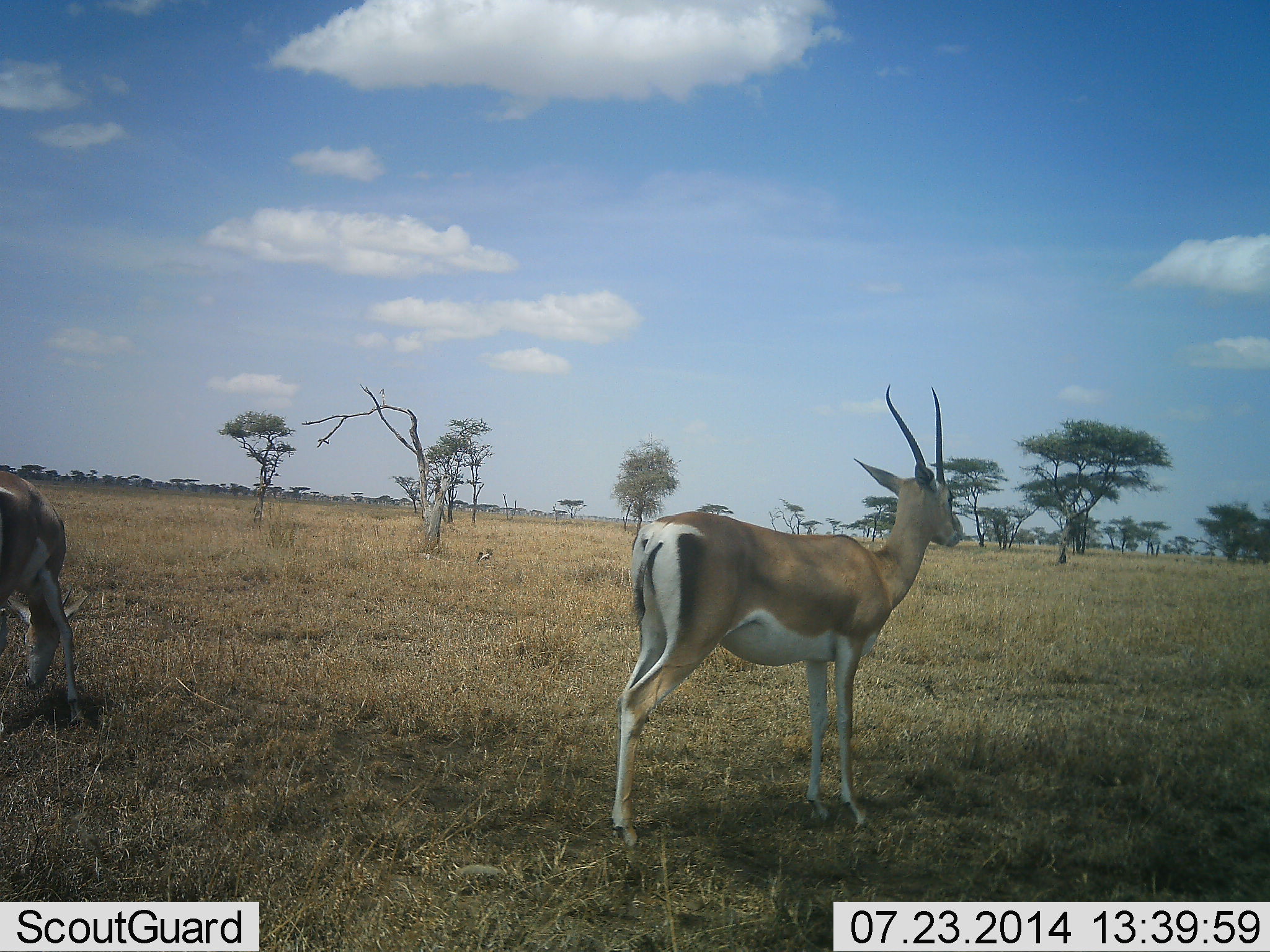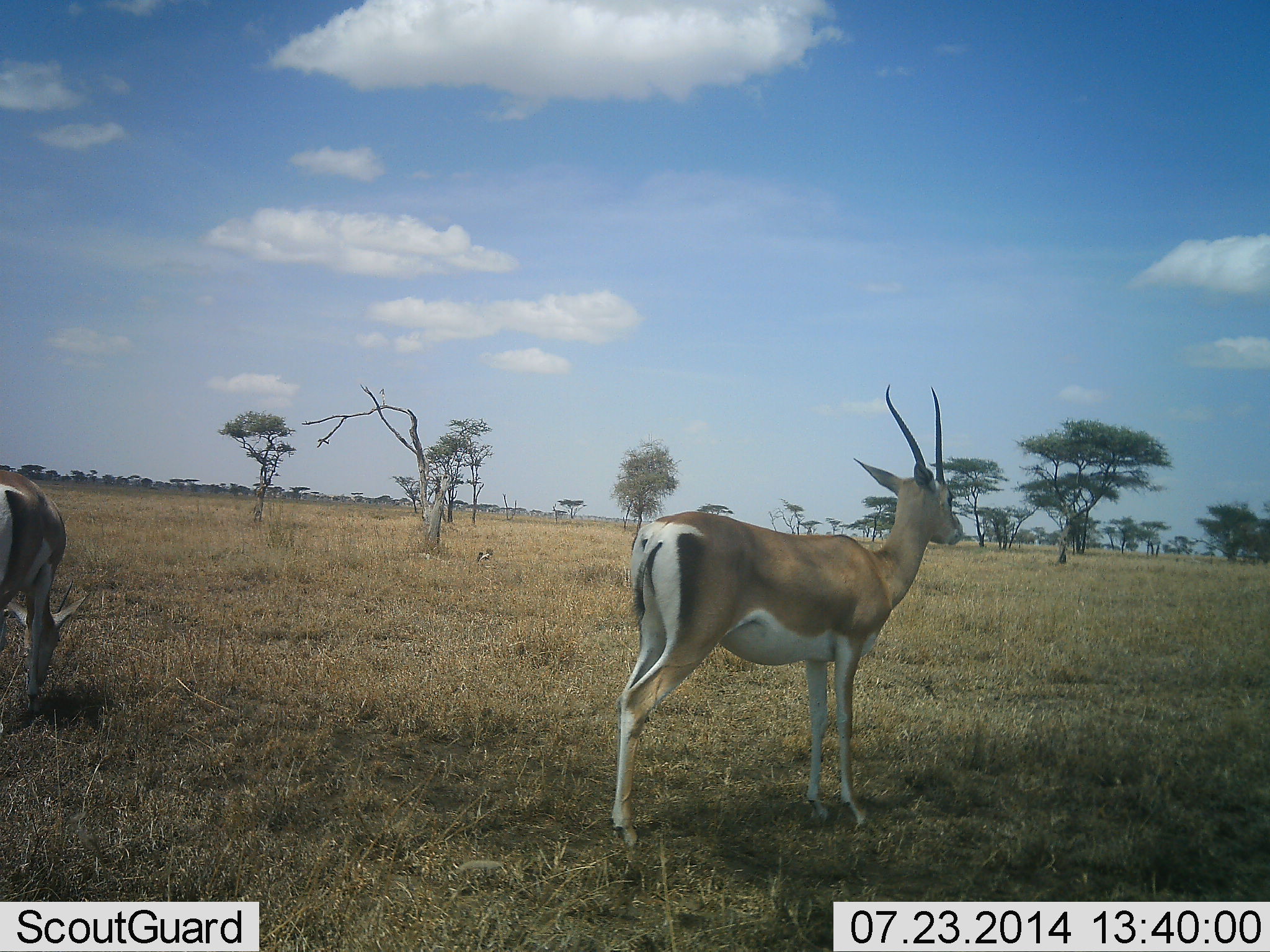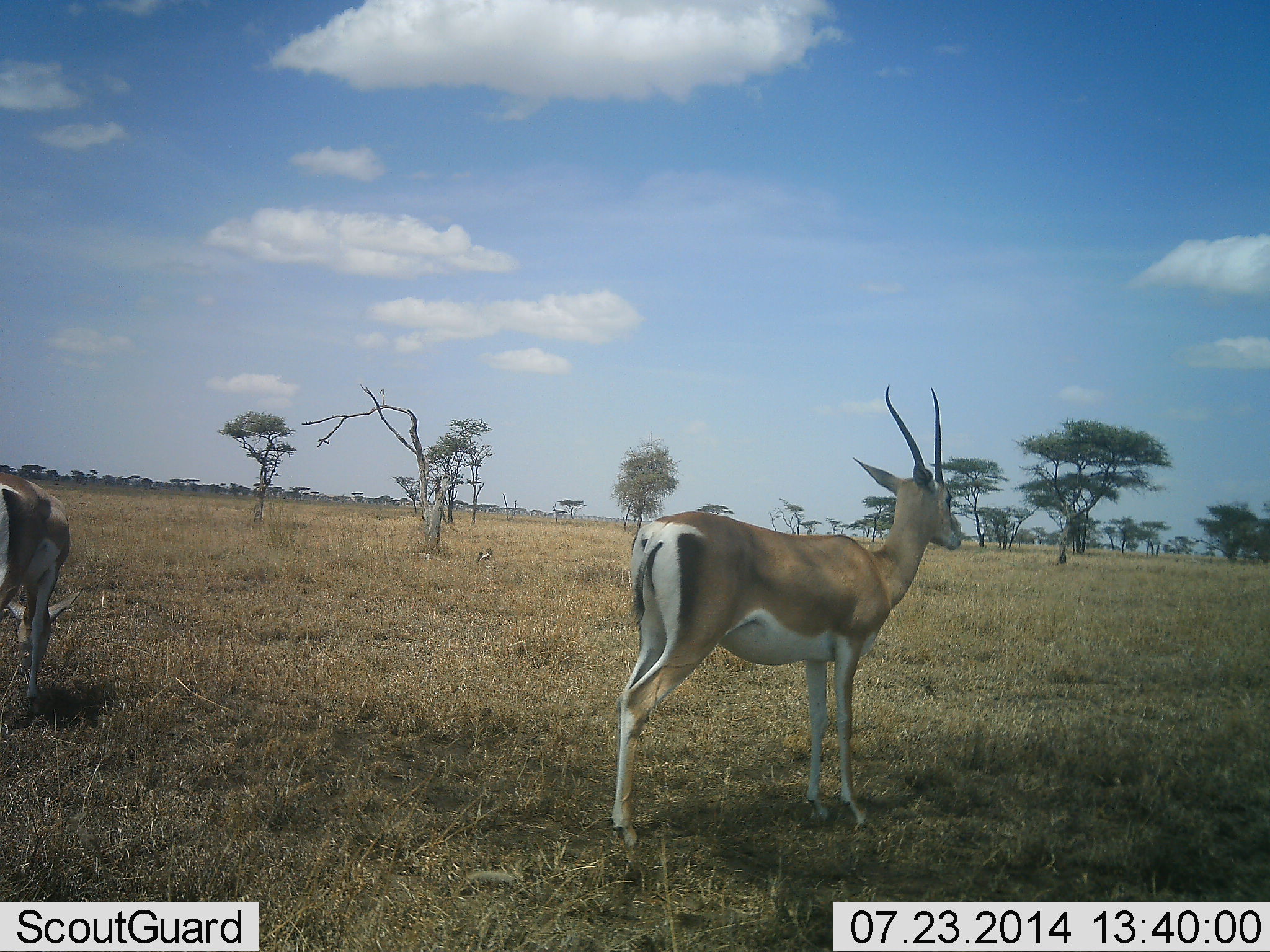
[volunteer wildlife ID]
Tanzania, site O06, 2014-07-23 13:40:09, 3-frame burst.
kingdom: Animalia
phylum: Chordata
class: Mammalia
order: Artiodactyla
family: Bovidae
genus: Nanger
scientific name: Nanger granti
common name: grant's gazelle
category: gazellegrants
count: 2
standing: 91%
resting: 9%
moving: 0%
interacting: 0%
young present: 0%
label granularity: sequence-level